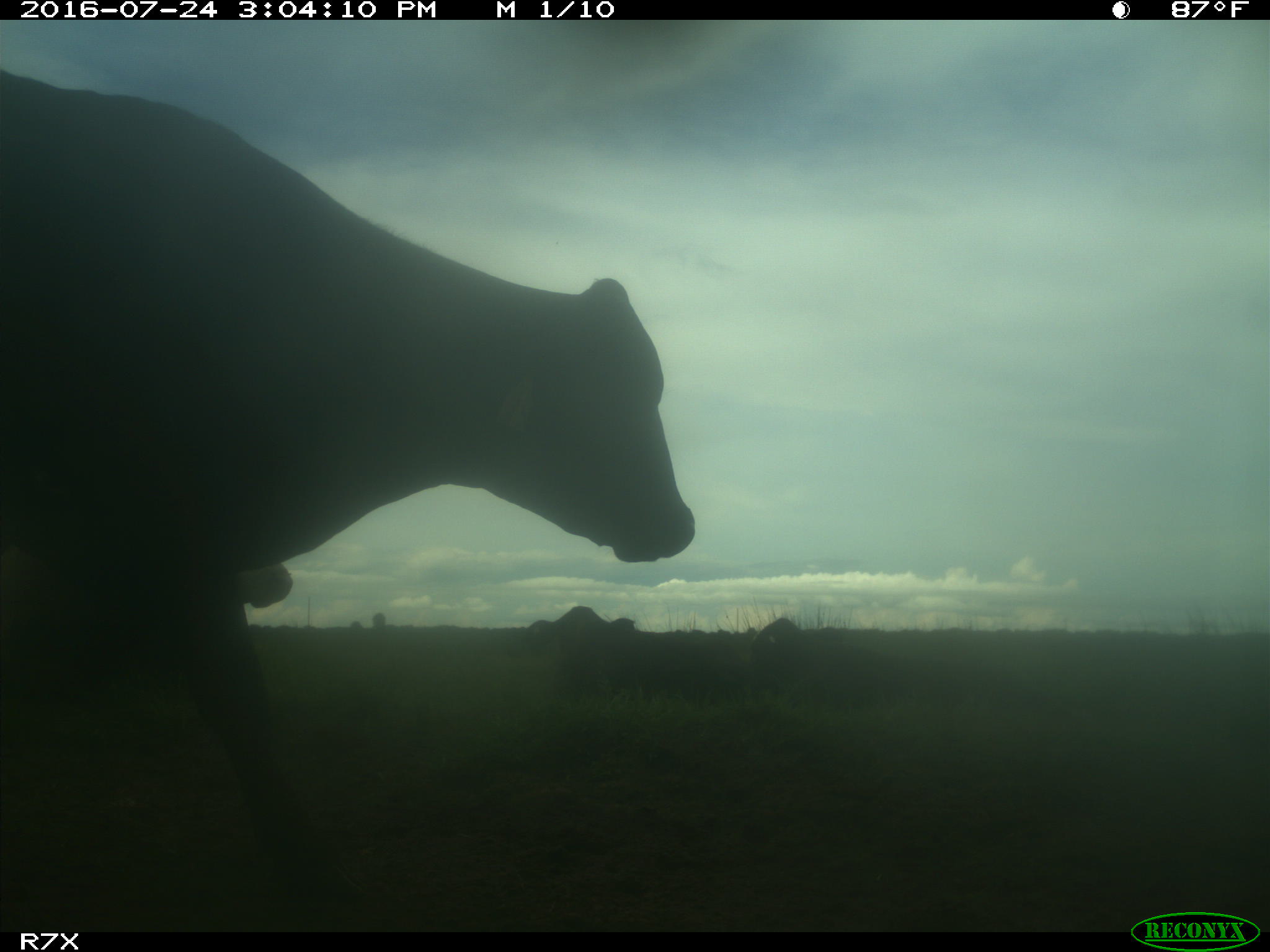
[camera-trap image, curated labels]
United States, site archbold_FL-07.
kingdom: Animalia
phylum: Chordata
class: Mammalia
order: Artiodactyla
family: Bovidae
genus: Bos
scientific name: Bos taurus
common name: domestic cow